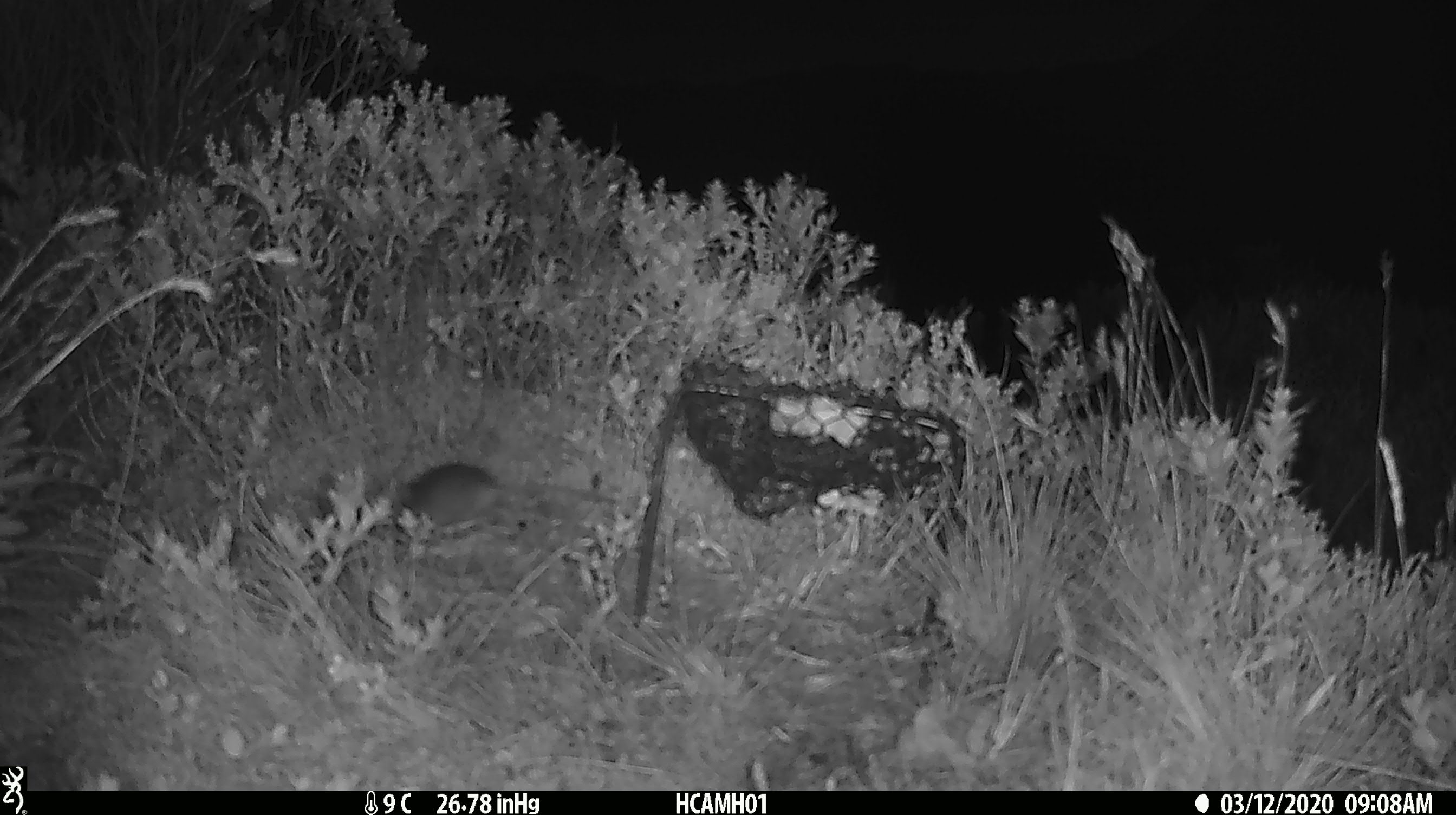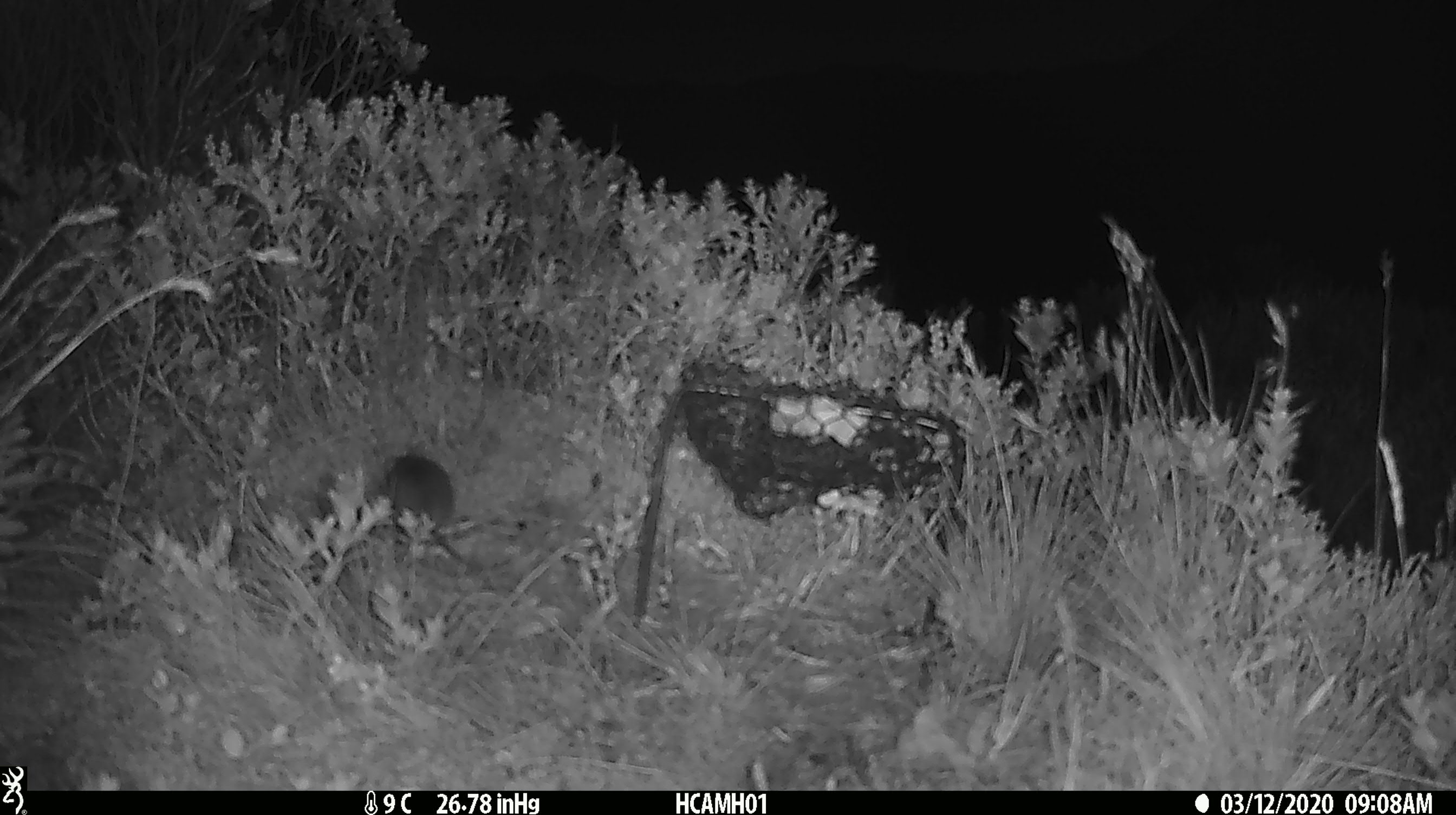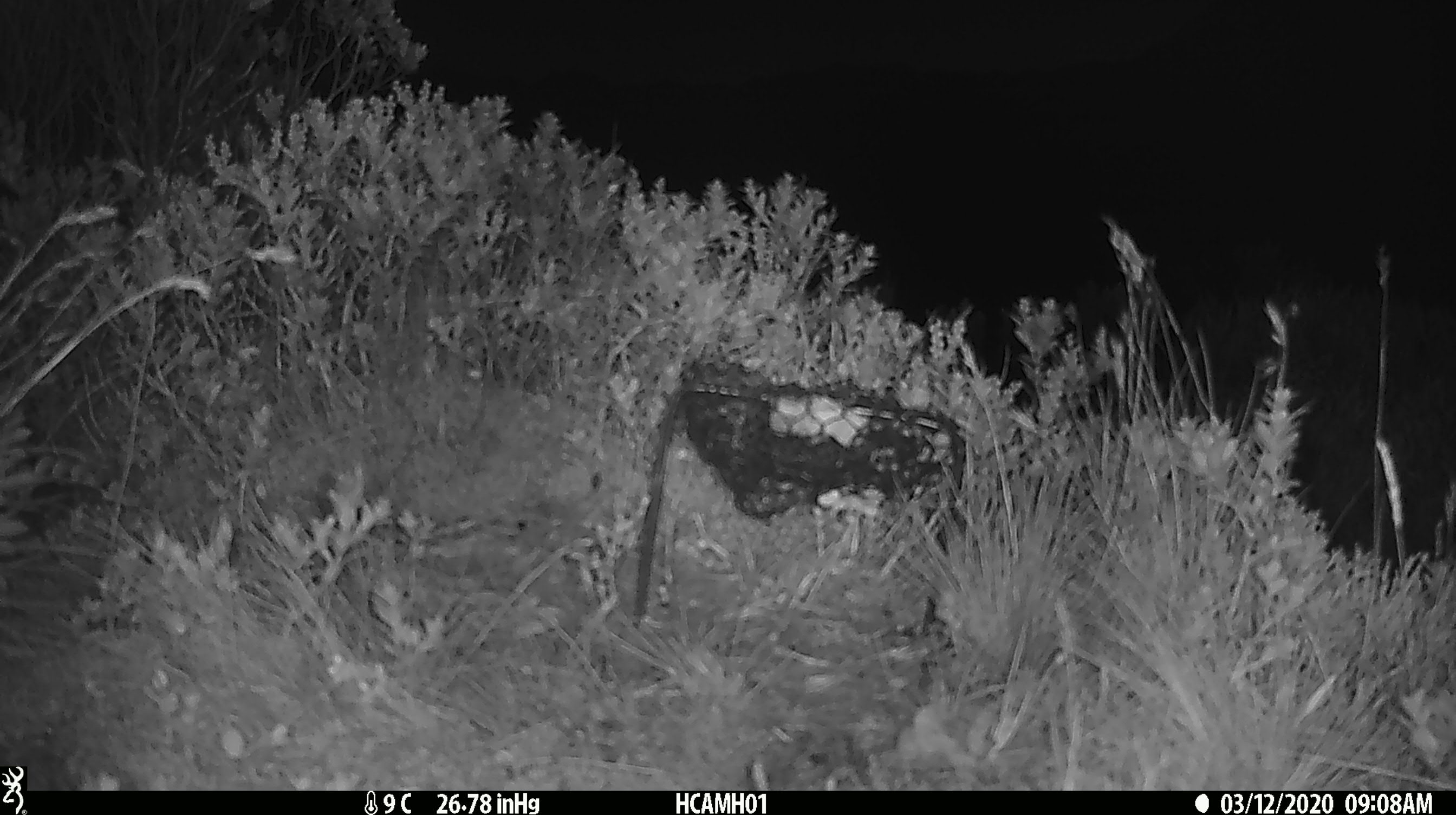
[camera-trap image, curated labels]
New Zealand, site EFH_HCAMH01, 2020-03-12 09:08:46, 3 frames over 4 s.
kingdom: Animalia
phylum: Chordata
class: Mammalia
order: Rodentia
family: Muridae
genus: Mus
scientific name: Mus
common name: mouse